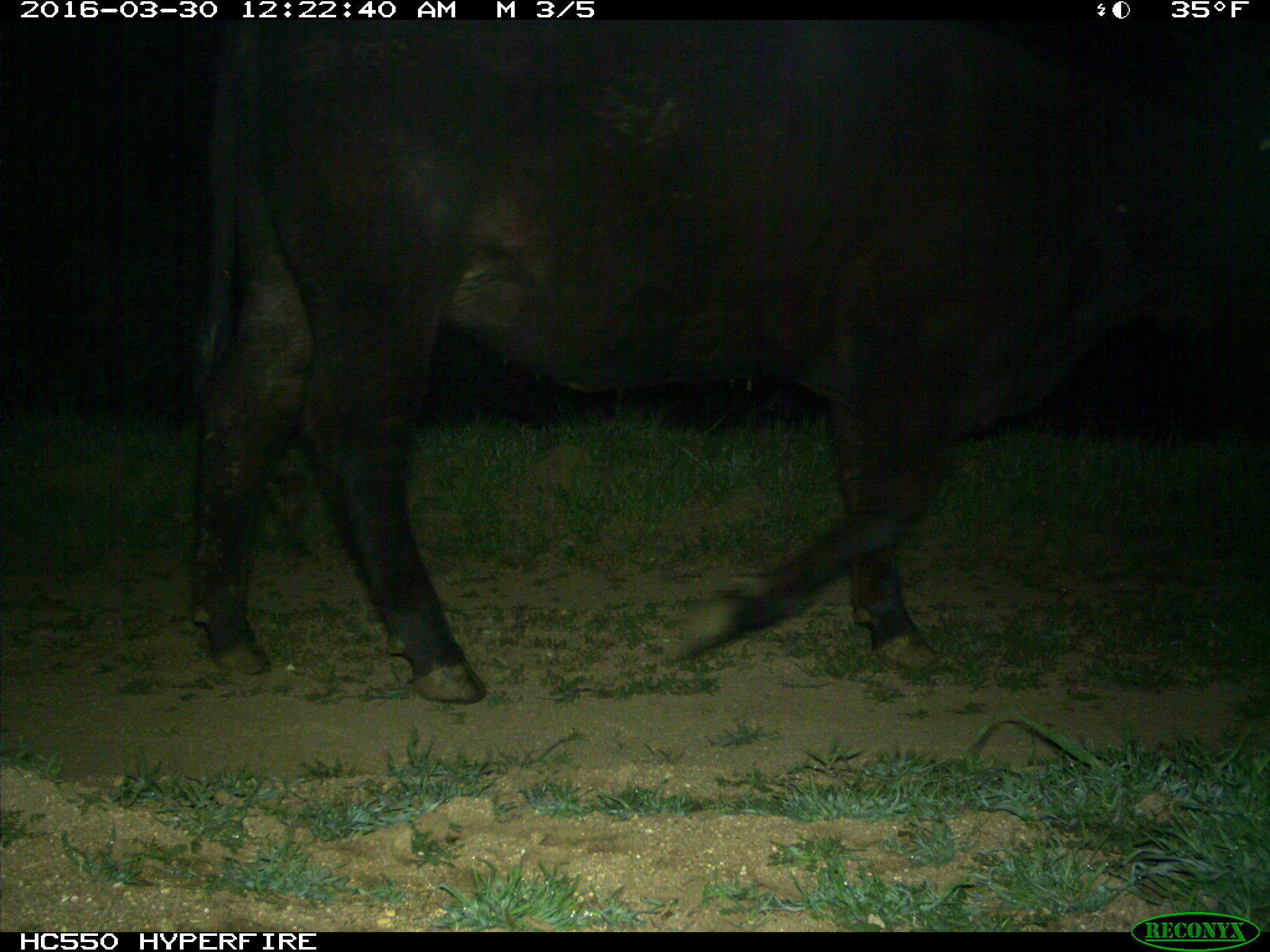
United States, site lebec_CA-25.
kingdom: Animalia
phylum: Chordata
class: Mammalia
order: Artiodactyla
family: Bovidae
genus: Bos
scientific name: Bos taurus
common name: domestic cow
Bos taurus (domestic cow).